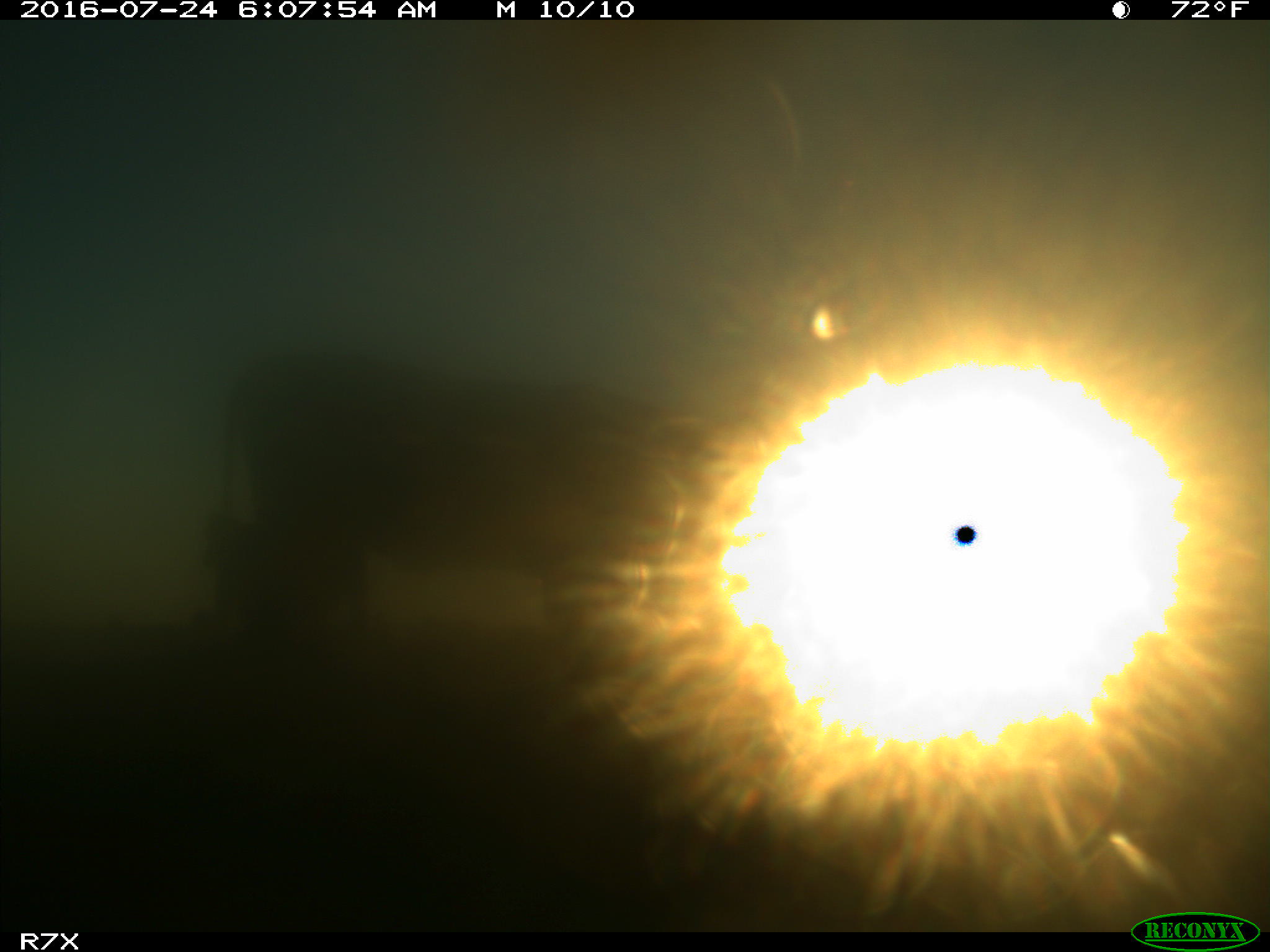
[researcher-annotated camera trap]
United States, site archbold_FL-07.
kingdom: Animalia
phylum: Chordata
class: Mammalia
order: Artiodactyla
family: Bovidae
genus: Bos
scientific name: Bos taurus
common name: domestic cow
Bos taurus (domestic cow).